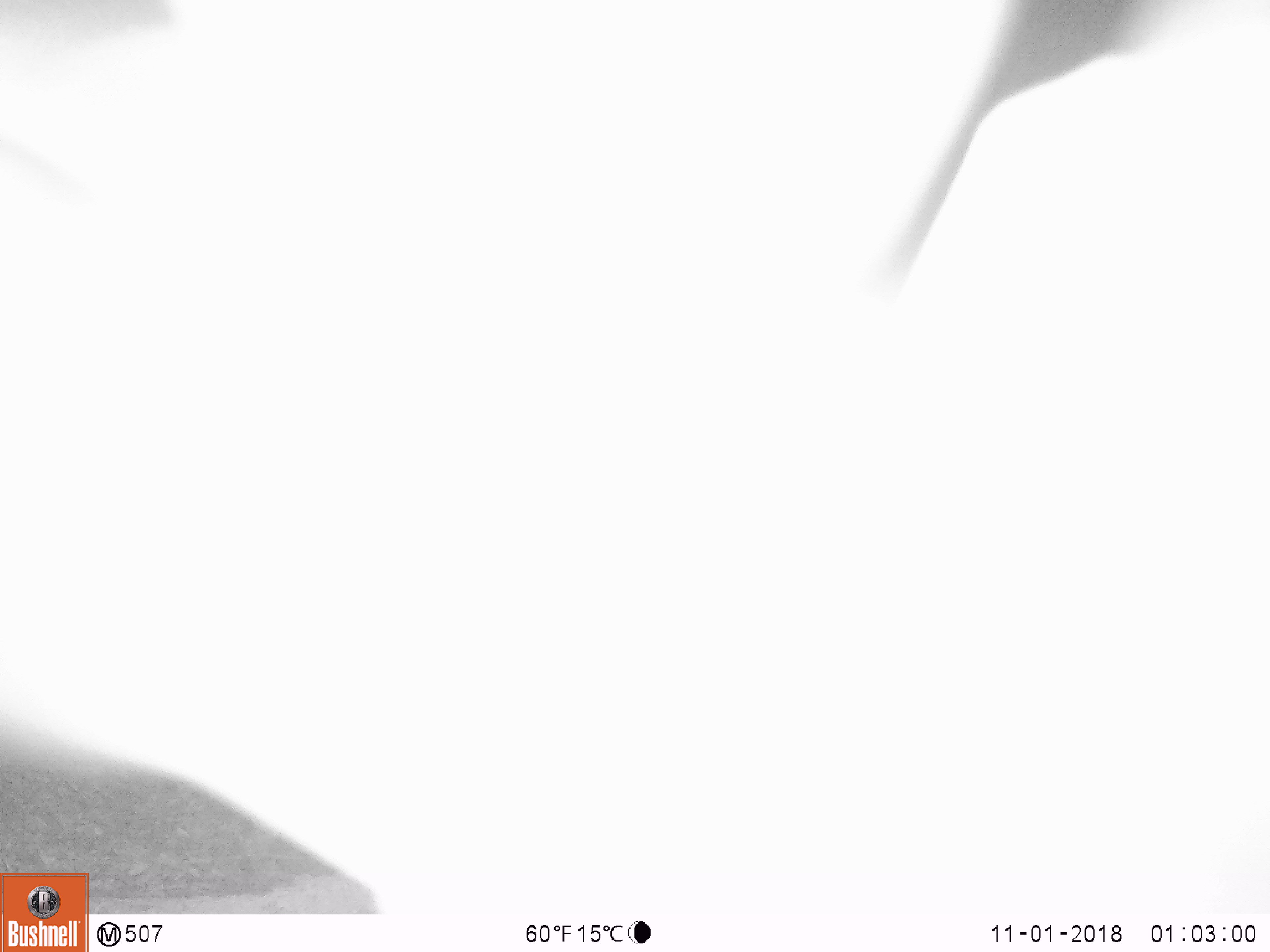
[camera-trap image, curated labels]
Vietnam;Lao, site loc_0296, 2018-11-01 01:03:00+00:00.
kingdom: Animalia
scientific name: Animalia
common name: animal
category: unidentified animal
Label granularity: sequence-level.